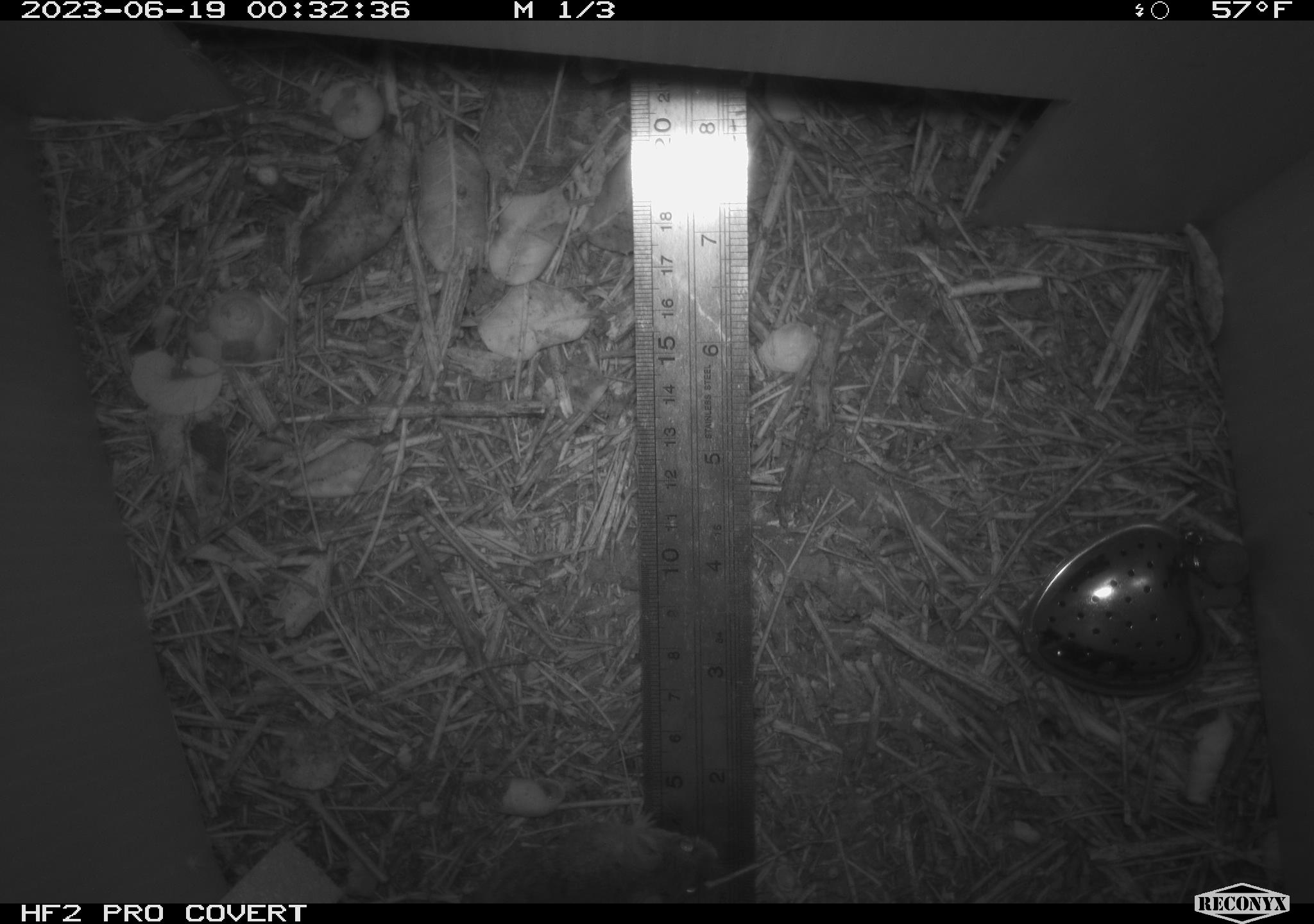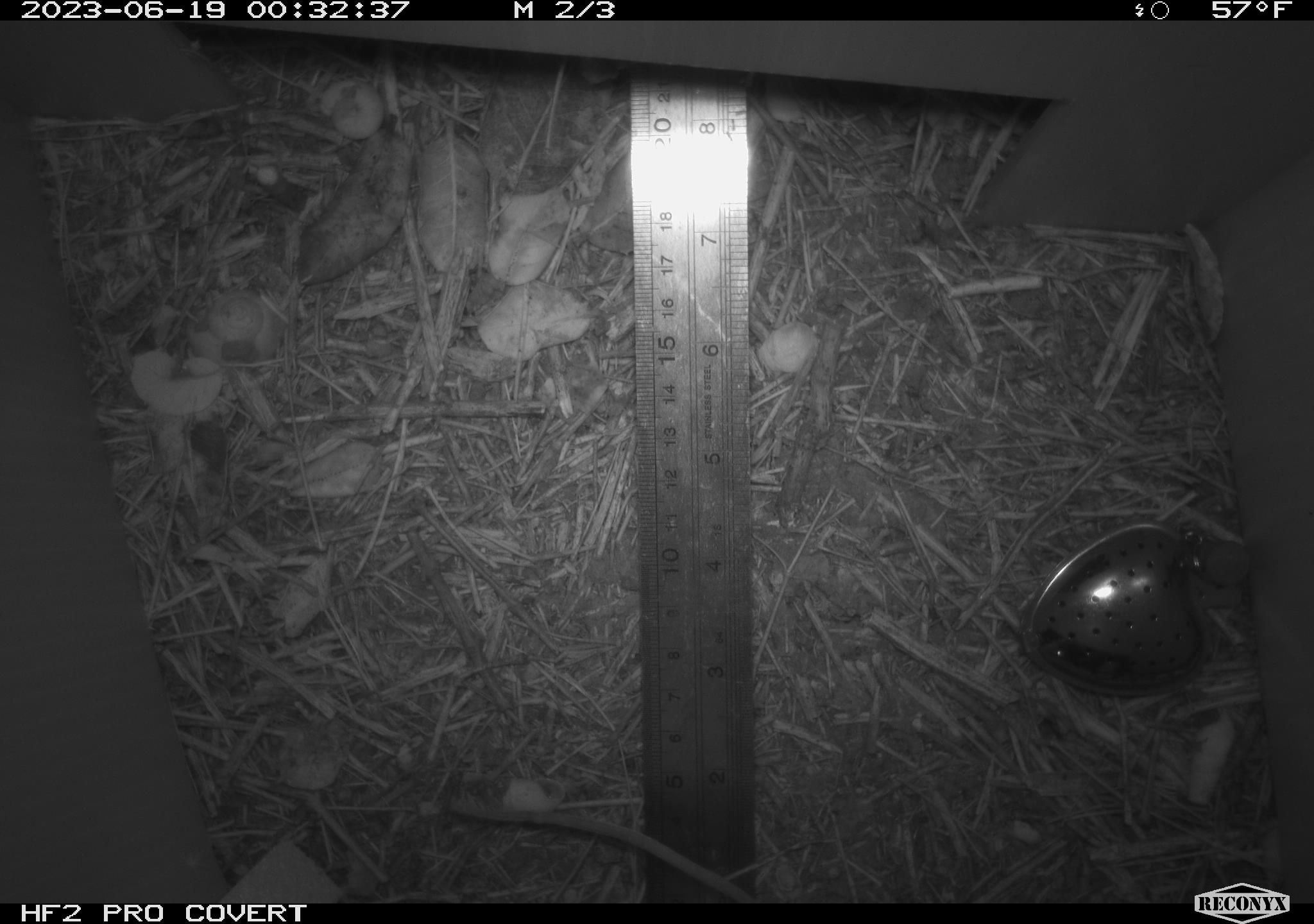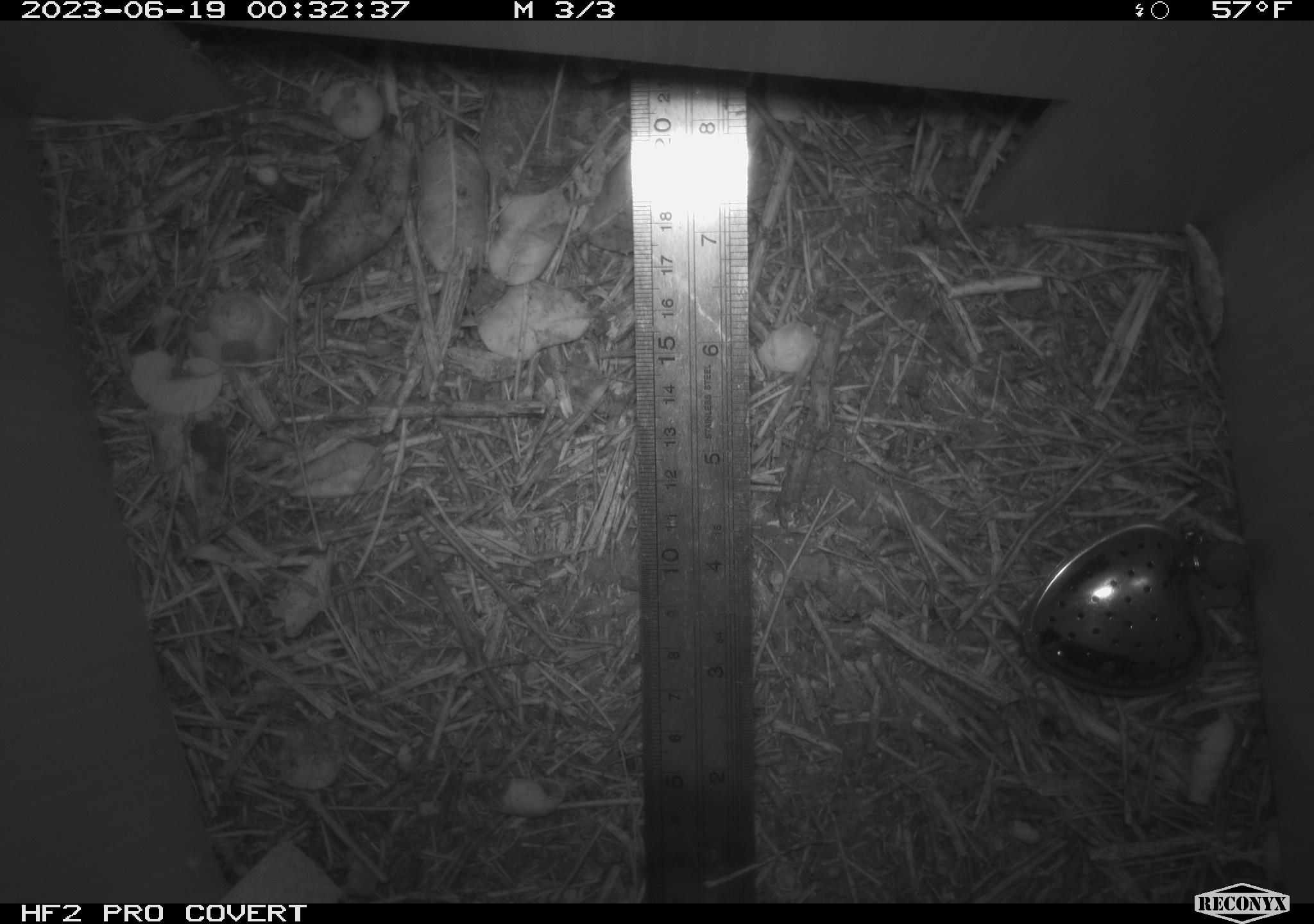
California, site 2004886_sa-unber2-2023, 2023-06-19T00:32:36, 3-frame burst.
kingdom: Animalia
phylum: Chordata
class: Mammalia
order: Rodentia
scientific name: Rodentia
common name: mouse species